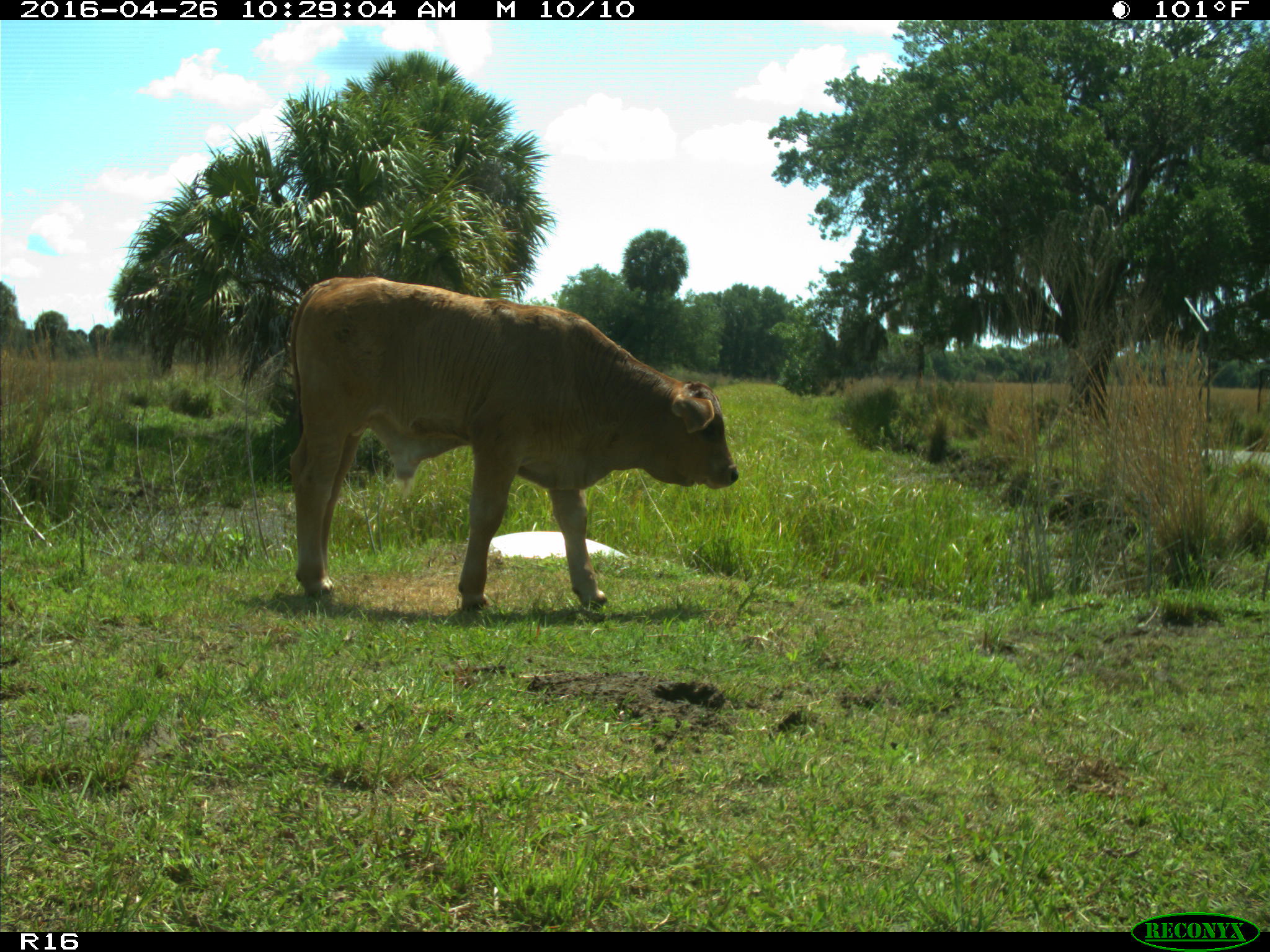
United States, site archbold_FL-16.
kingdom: Animalia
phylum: Chordata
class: Mammalia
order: Artiodactyla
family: Bovidae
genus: Bos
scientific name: Bos taurus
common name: domestic cow